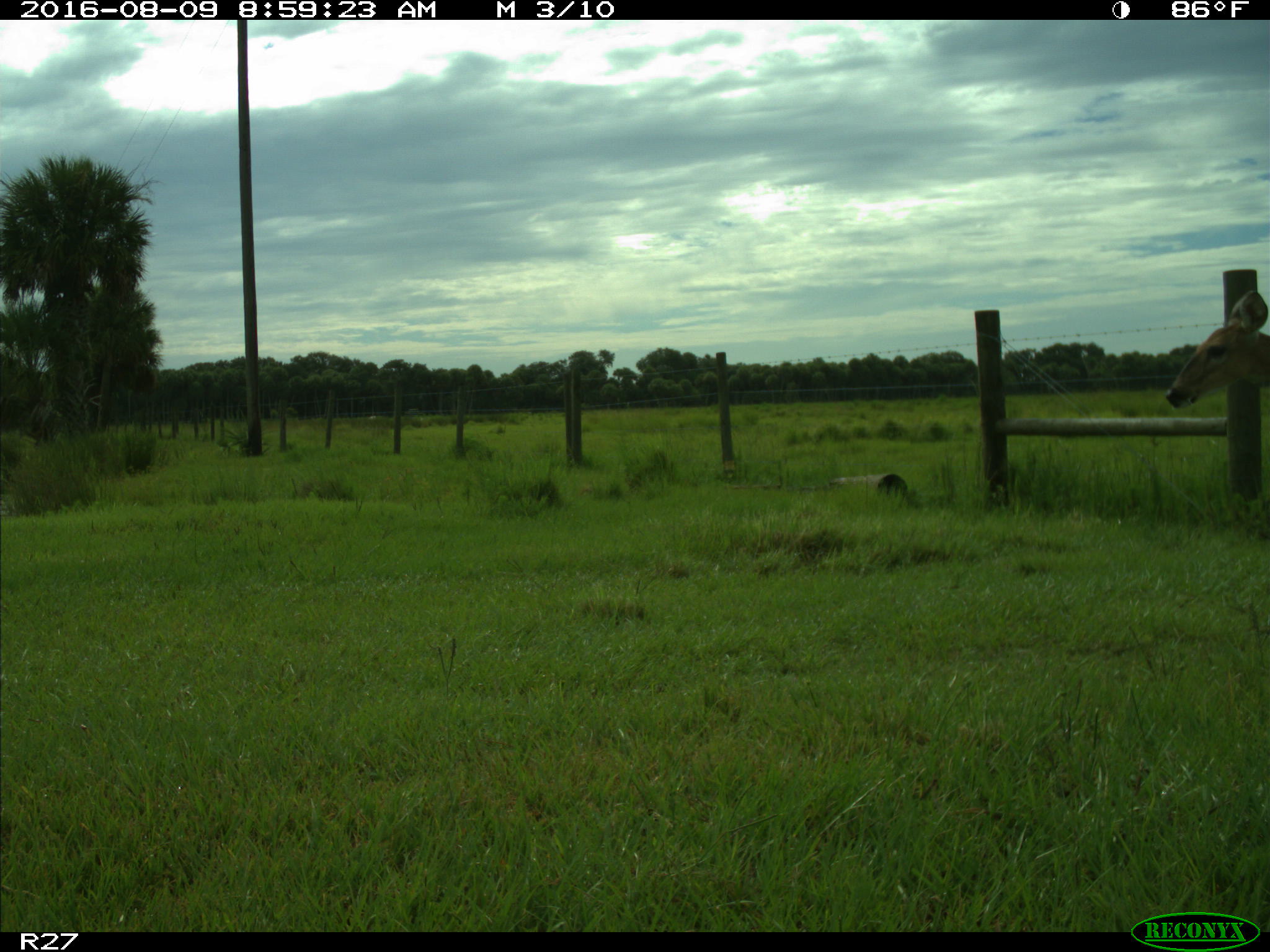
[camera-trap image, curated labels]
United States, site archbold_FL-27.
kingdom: Animalia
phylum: Chordata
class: Mammalia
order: Artiodactyla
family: Cervidae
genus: Odocoileus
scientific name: Odocoileus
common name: deer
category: unidentified deer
Unidentified deer (deer) (Odocoileus).